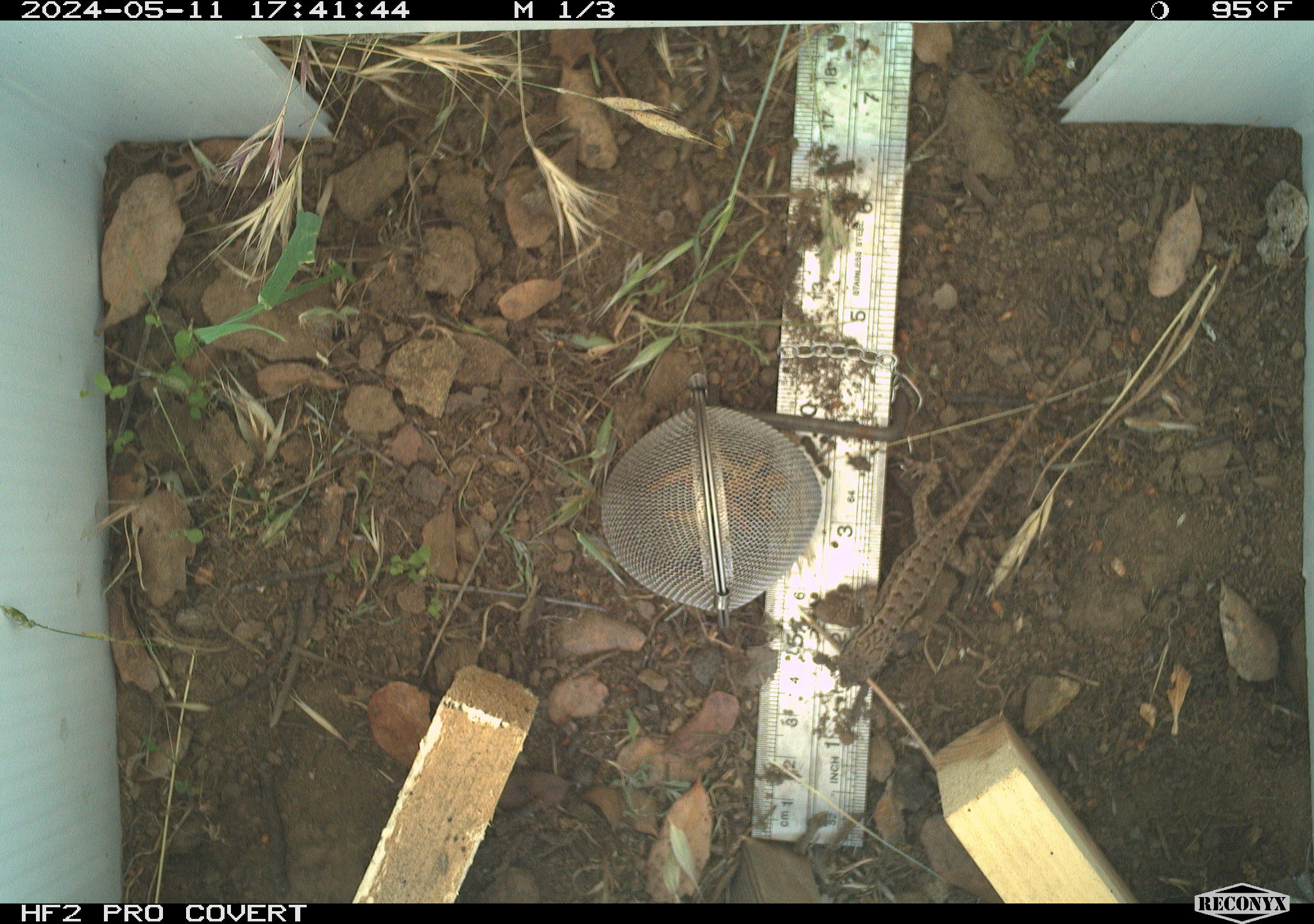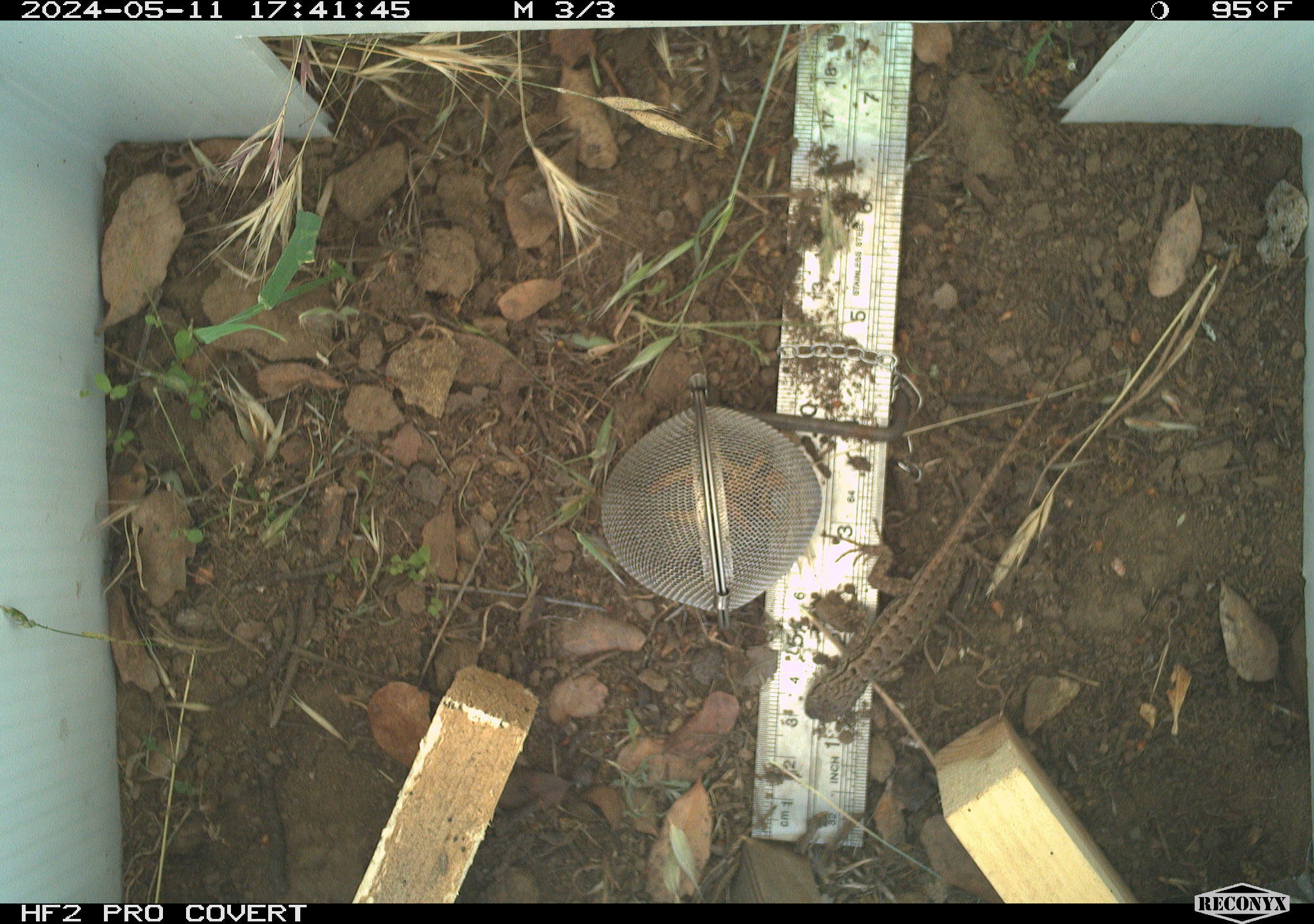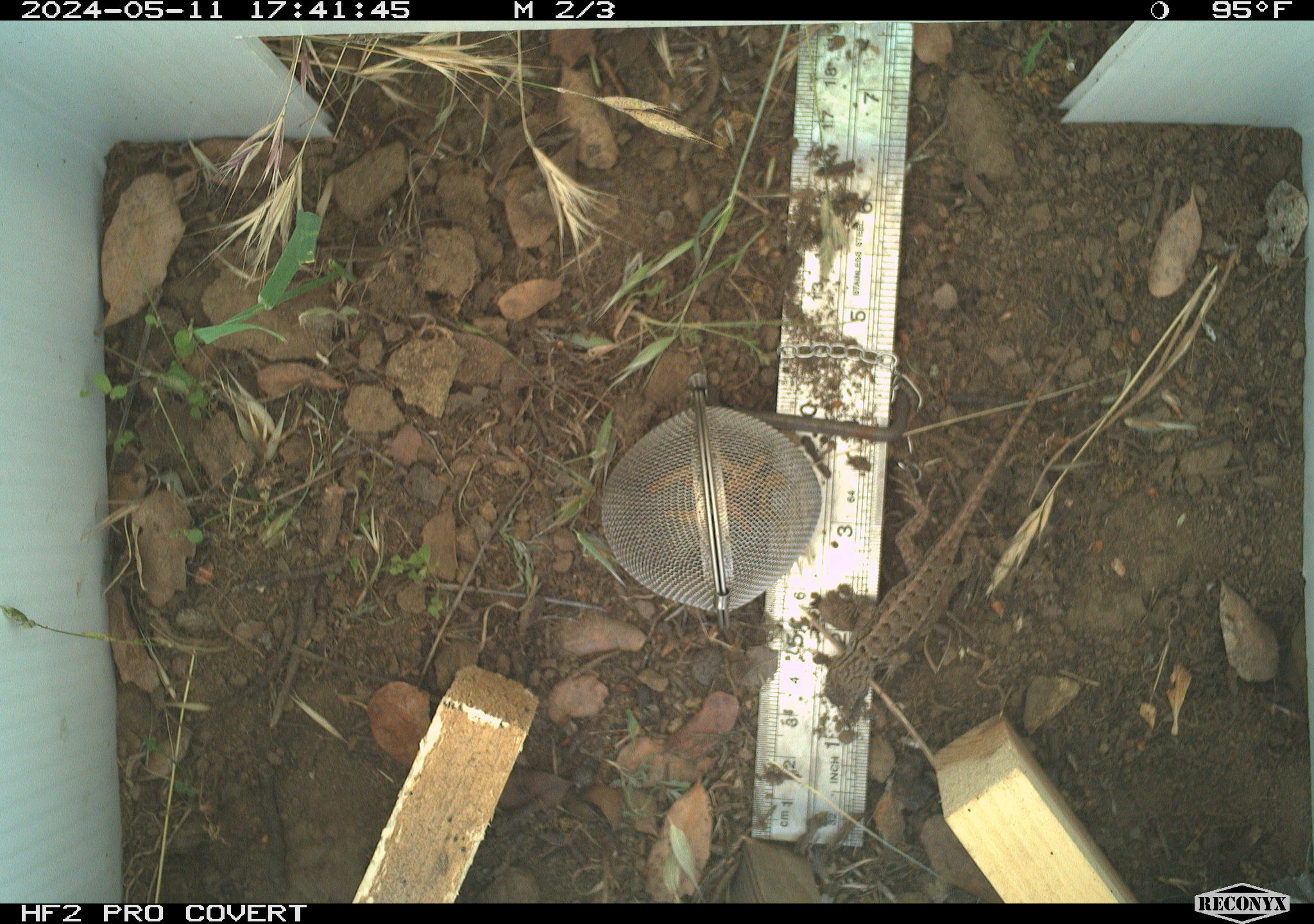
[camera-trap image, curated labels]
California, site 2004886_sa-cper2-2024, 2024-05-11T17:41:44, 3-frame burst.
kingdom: Animalia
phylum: Chordata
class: Reptilia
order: Squamata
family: Phrynosomatidae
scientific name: Phrynosomatidae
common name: north american spiny lizards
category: sceloporus/uta species